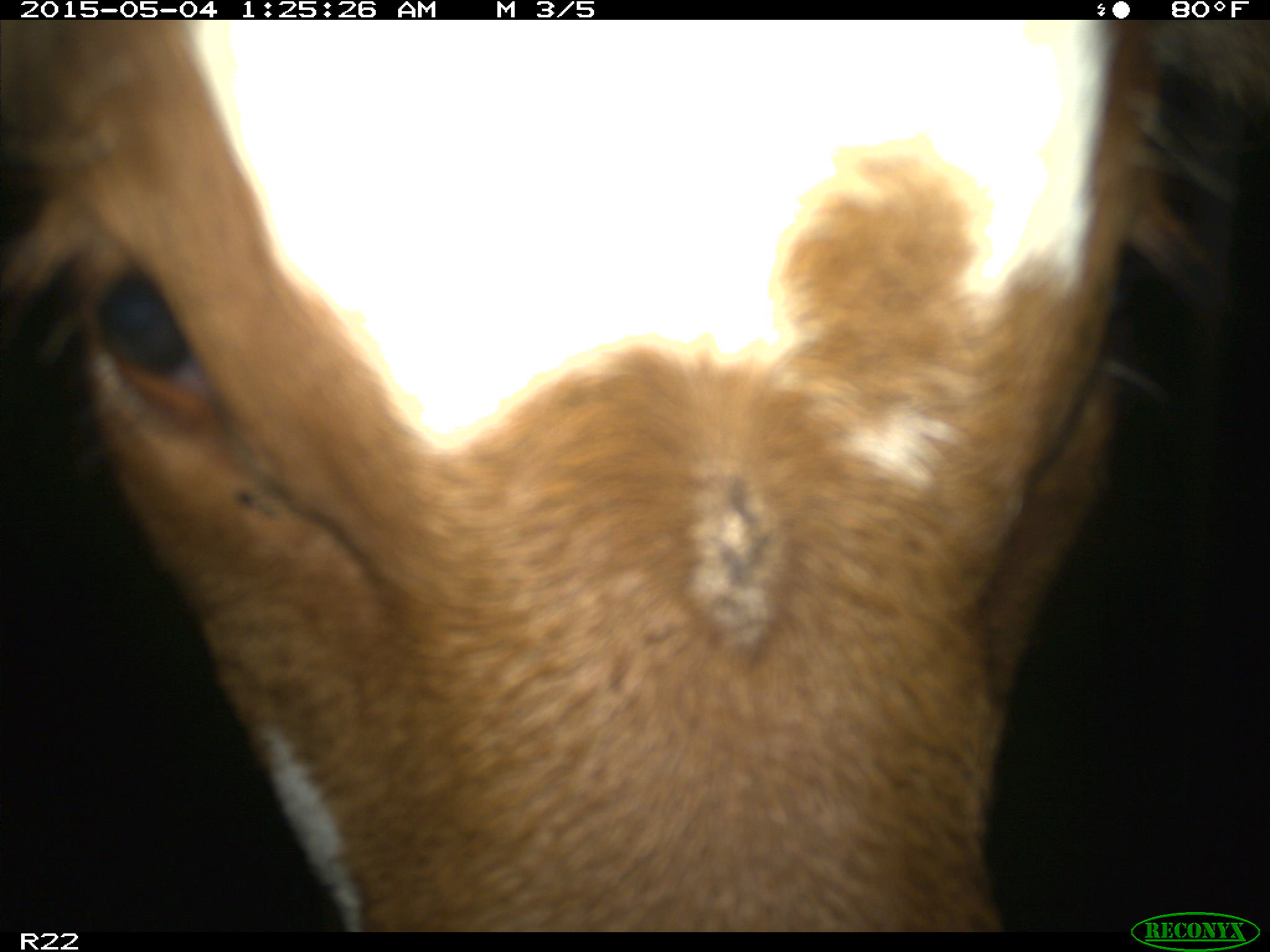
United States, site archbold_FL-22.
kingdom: Animalia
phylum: Chordata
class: Mammalia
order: Artiodactyla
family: Bovidae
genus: Bos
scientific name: Bos taurus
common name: domestic cow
Bos taurus (domestic cow).